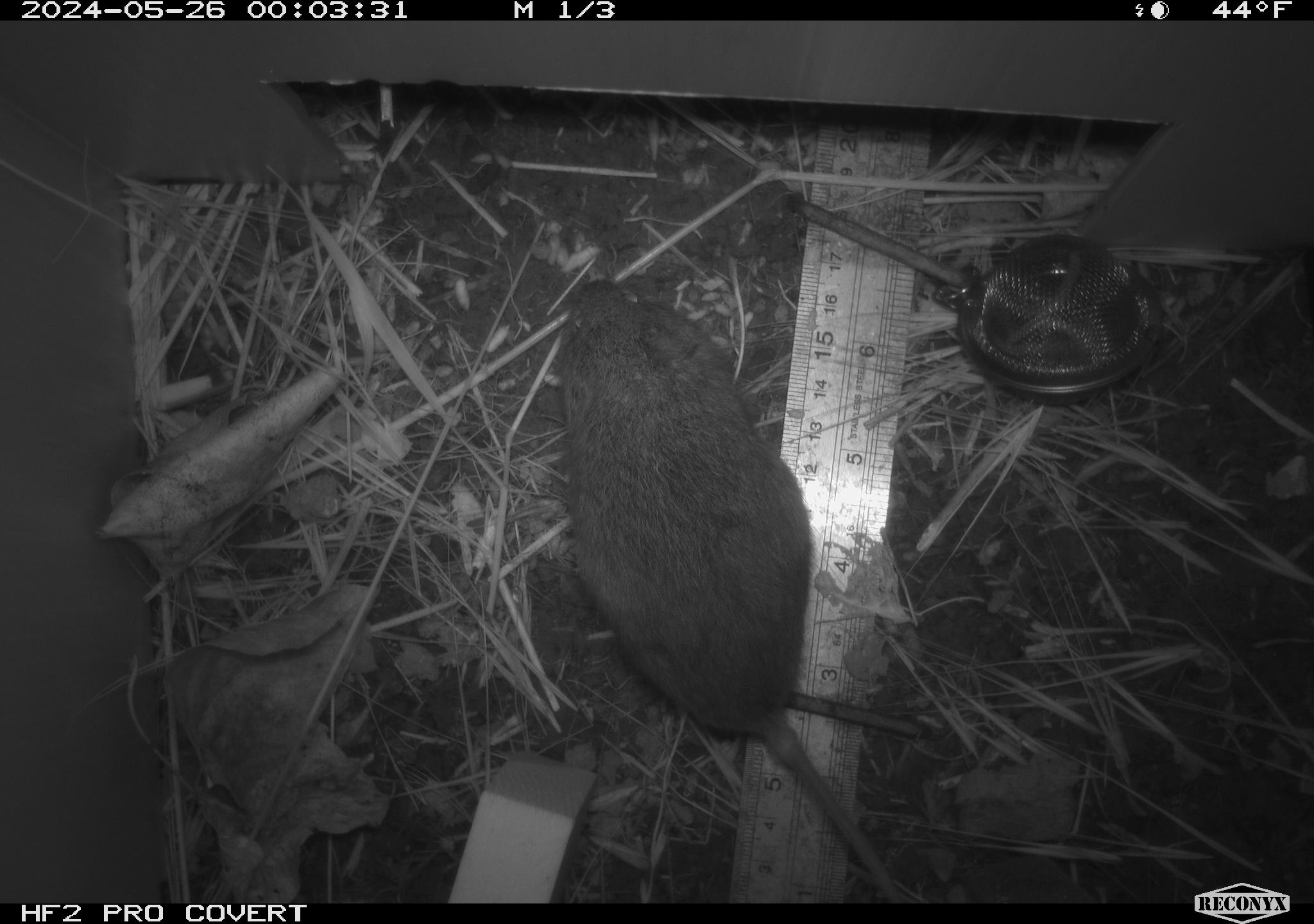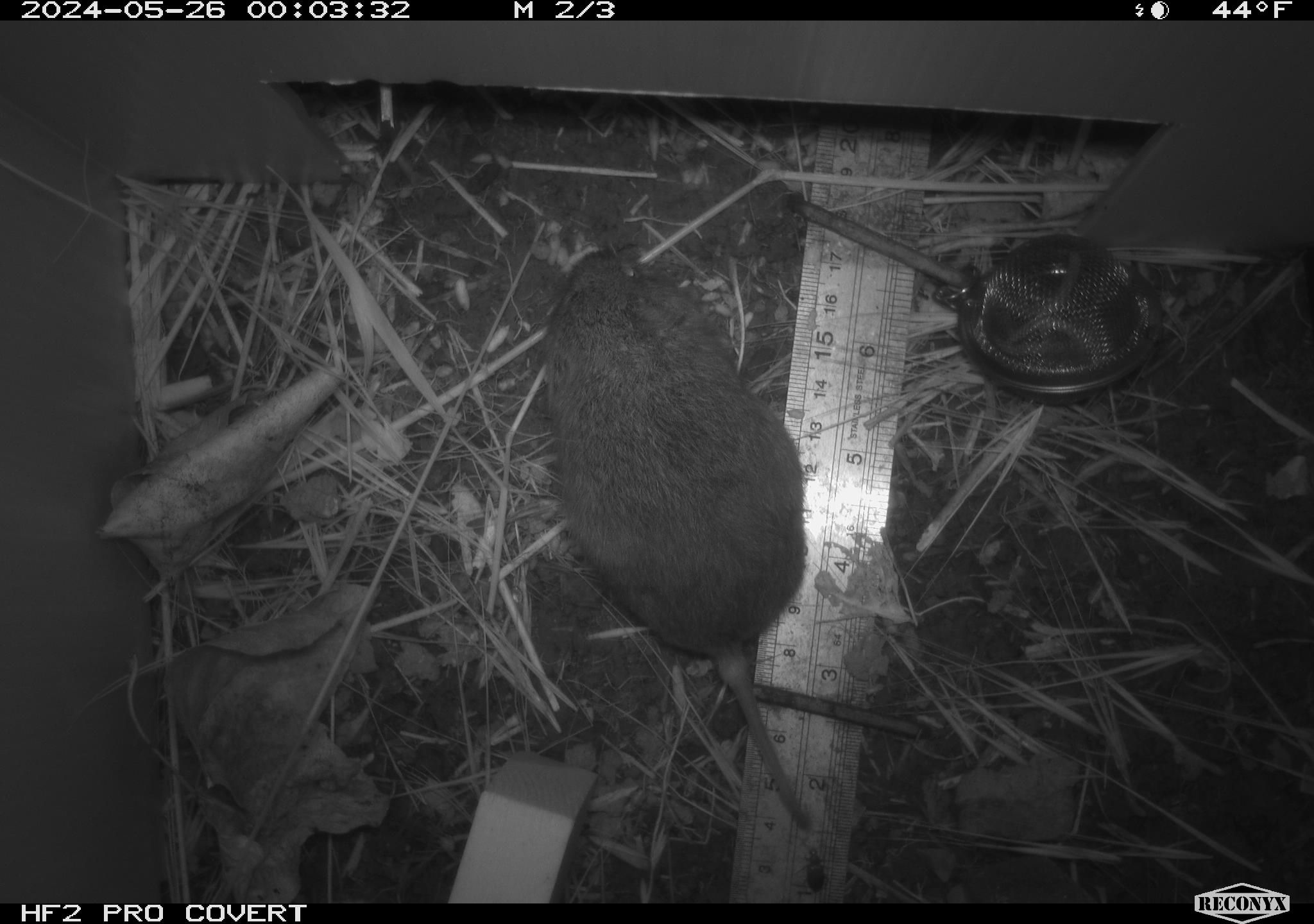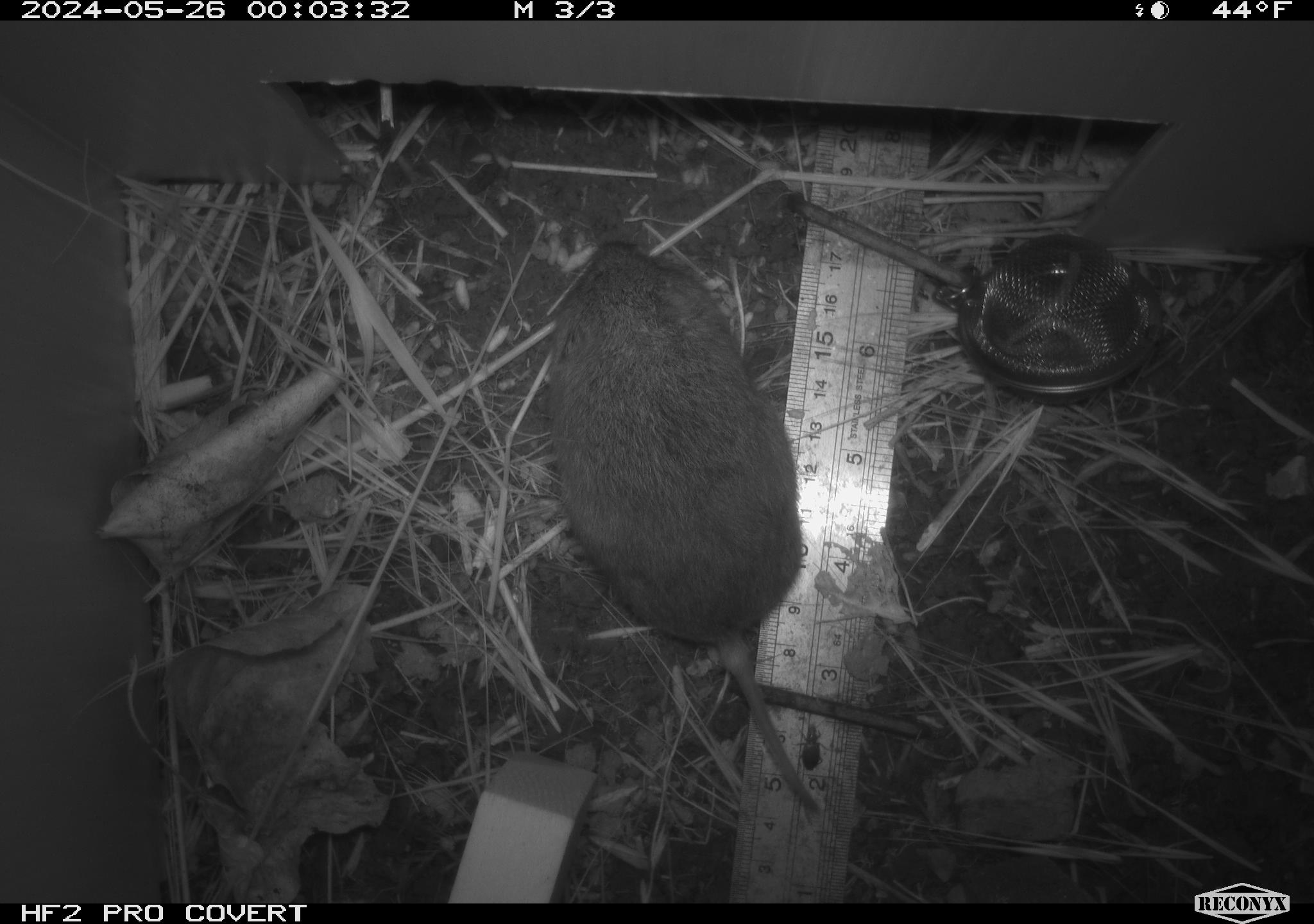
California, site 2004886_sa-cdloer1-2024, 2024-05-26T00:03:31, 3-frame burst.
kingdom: Animalia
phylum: Chordata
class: Mammalia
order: Rodentia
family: Cricetidae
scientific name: Arvicolinae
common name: voles, lemmings, and muskrats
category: arvicolinae subfamily